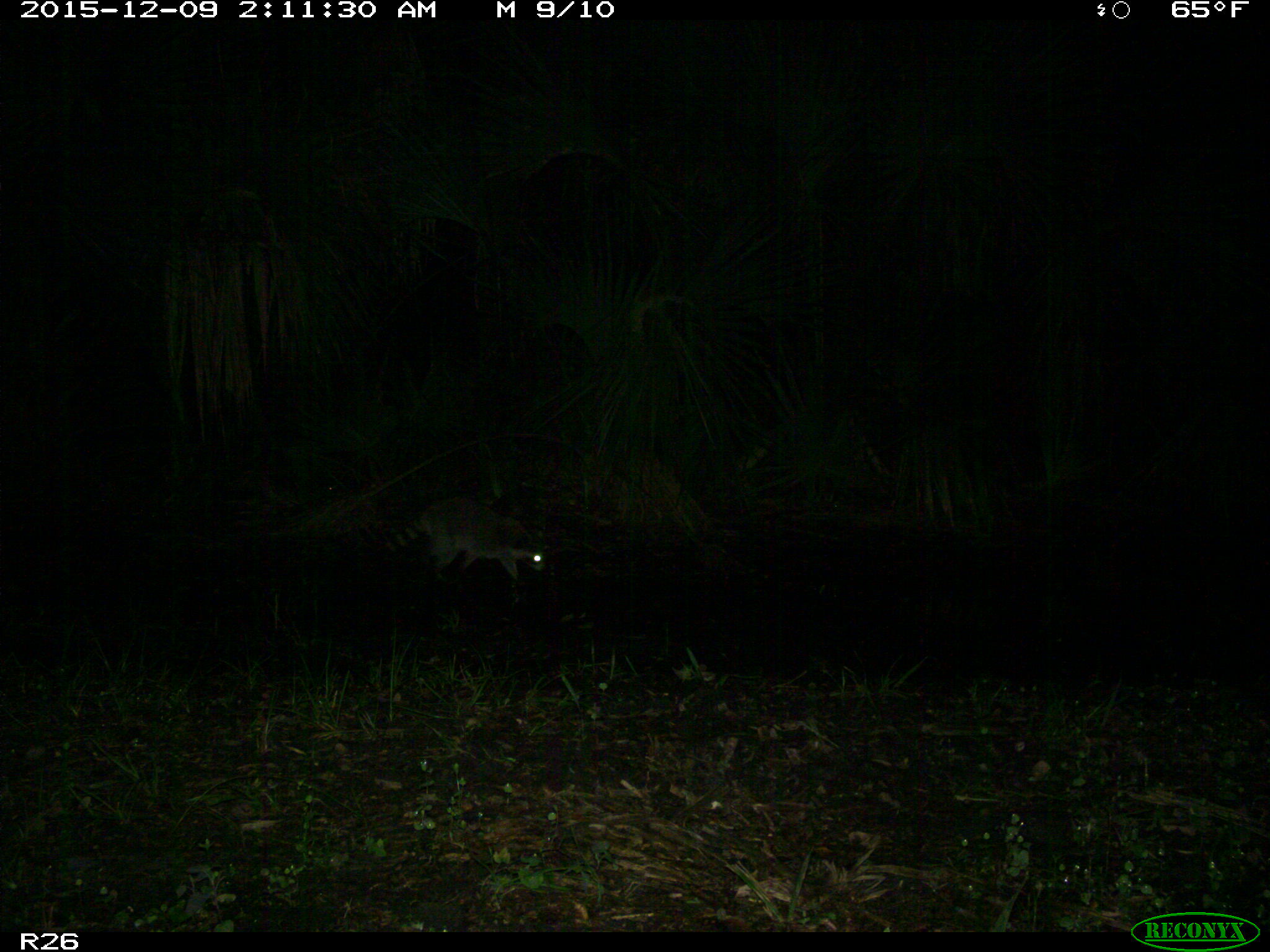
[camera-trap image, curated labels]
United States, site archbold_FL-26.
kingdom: Animalia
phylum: Chordata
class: Mammalia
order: Carnivora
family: Procyonidae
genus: Procyon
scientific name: Procyon lotor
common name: common raccoon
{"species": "Procyon lotor (common raccoon)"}